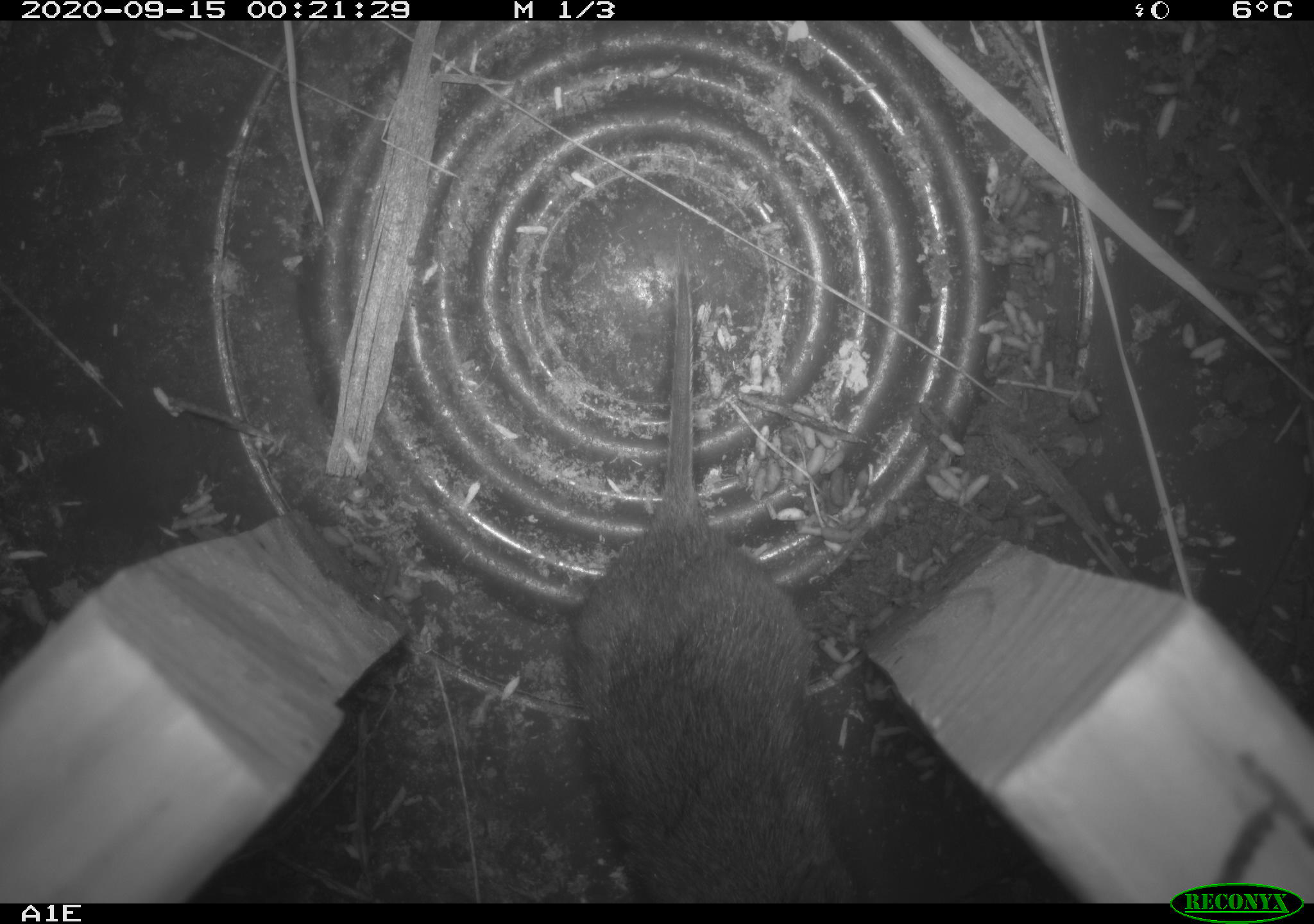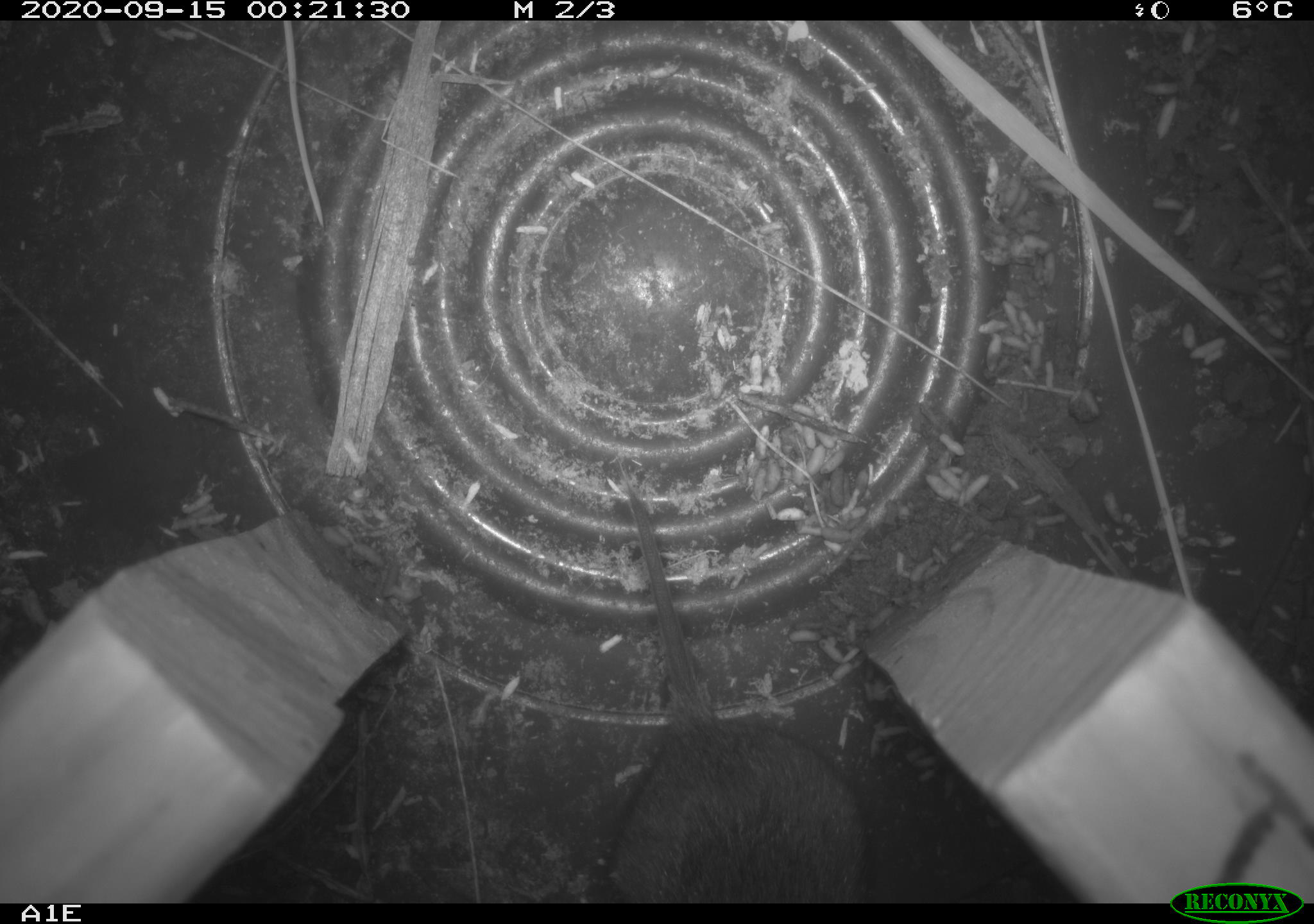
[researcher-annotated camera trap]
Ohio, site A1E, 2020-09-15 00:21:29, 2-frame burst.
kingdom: Animalia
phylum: Chordata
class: Mammalia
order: Rodentia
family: Cricetidae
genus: Microtus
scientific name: Microtus pennsylvanicus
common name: meadow vole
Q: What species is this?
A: Meadow vole (Microtus pennsylvanicus).